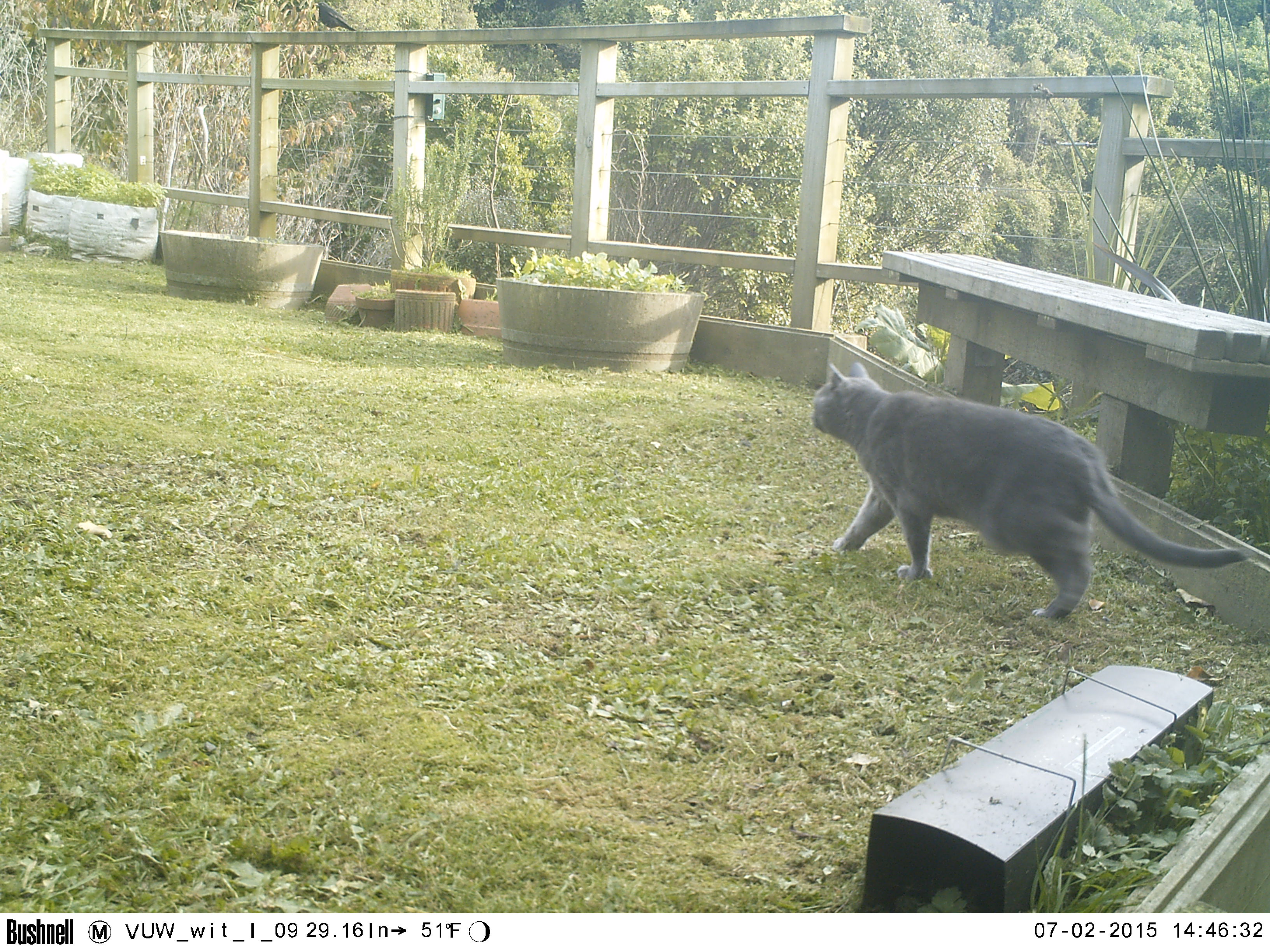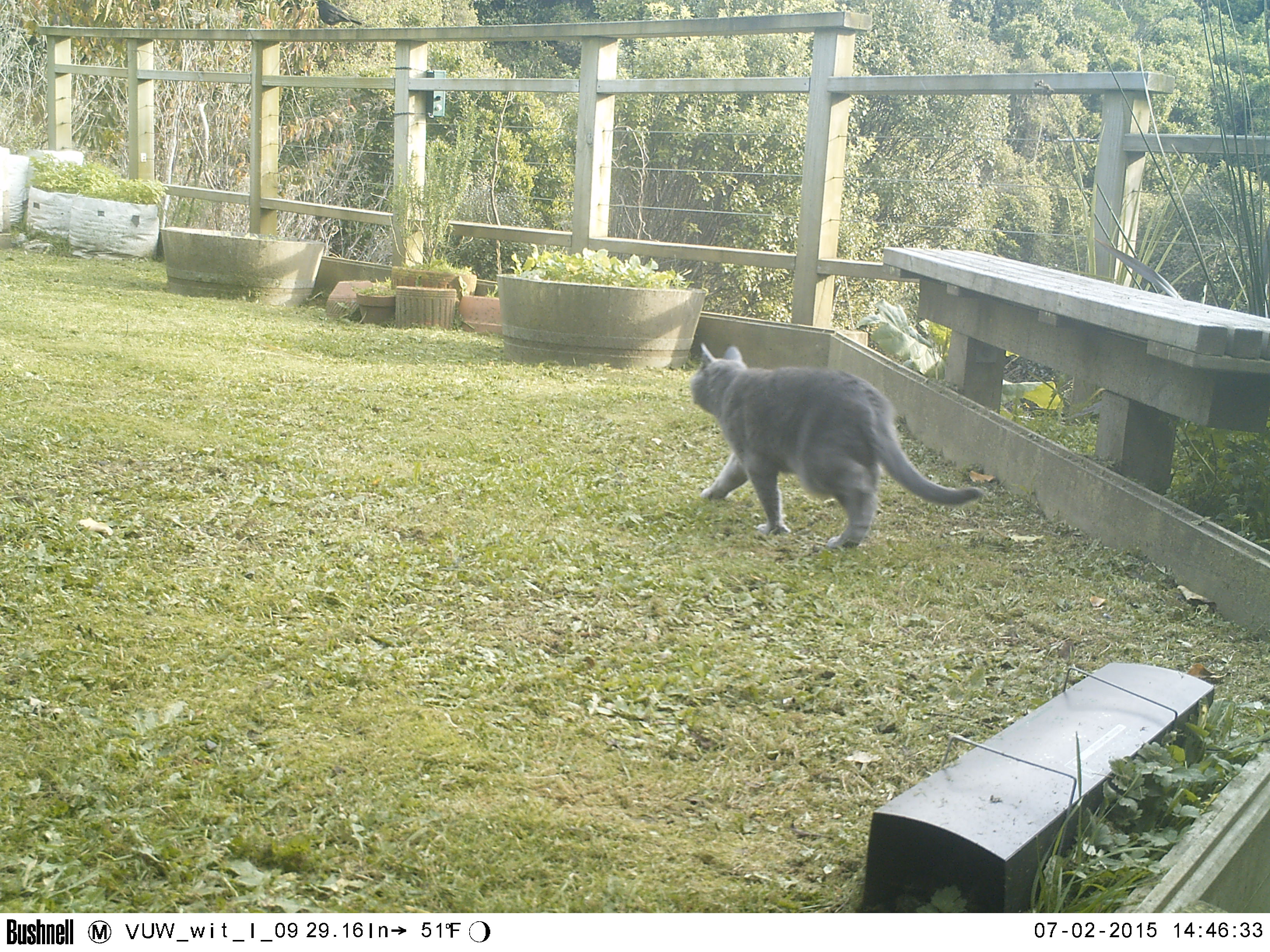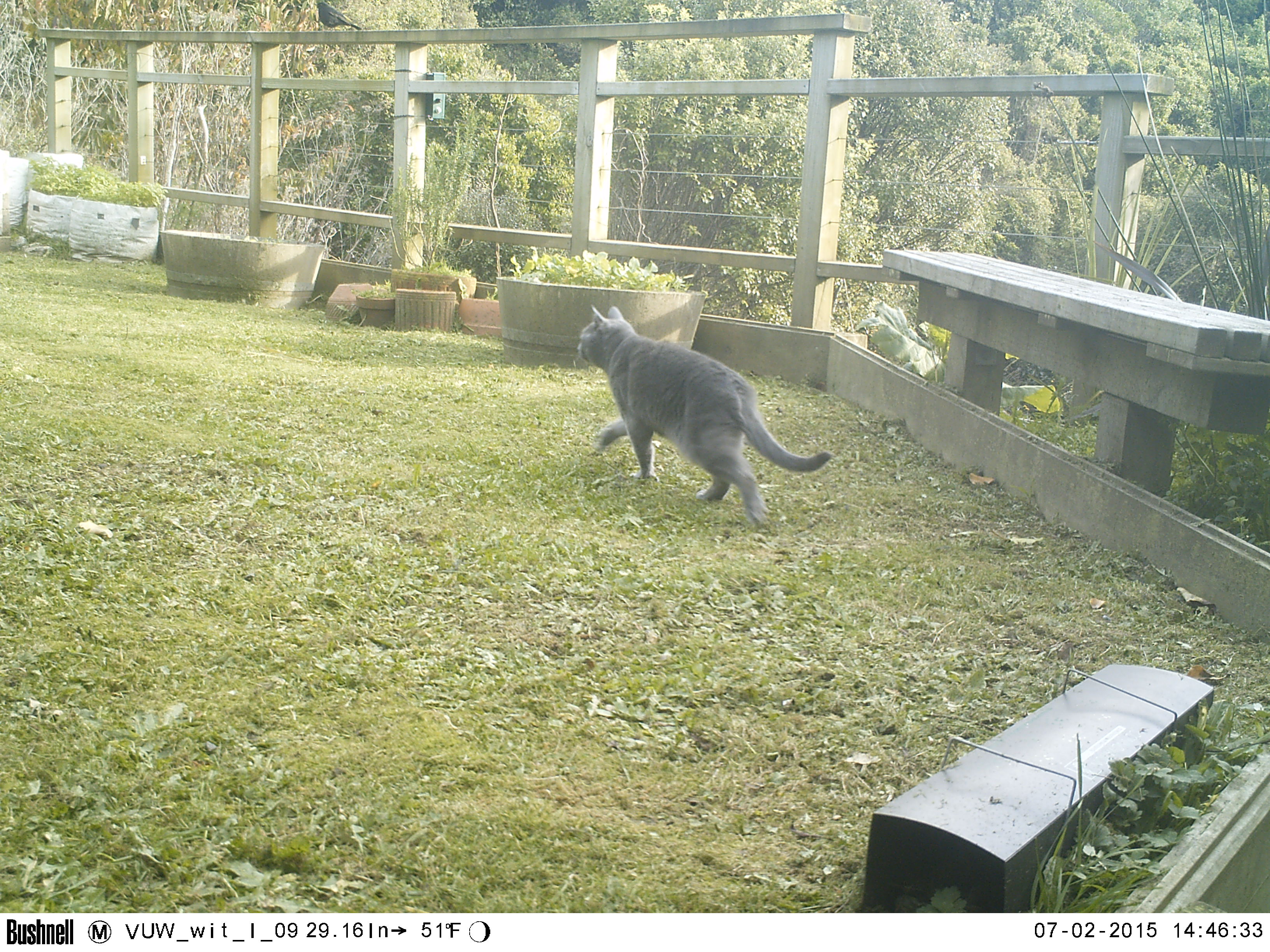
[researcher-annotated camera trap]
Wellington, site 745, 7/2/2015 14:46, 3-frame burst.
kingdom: Animalia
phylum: Chordata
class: Mammalia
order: Carnivora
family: Felidae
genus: Felis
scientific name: Felis catus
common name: cat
Cat (Felis catus).